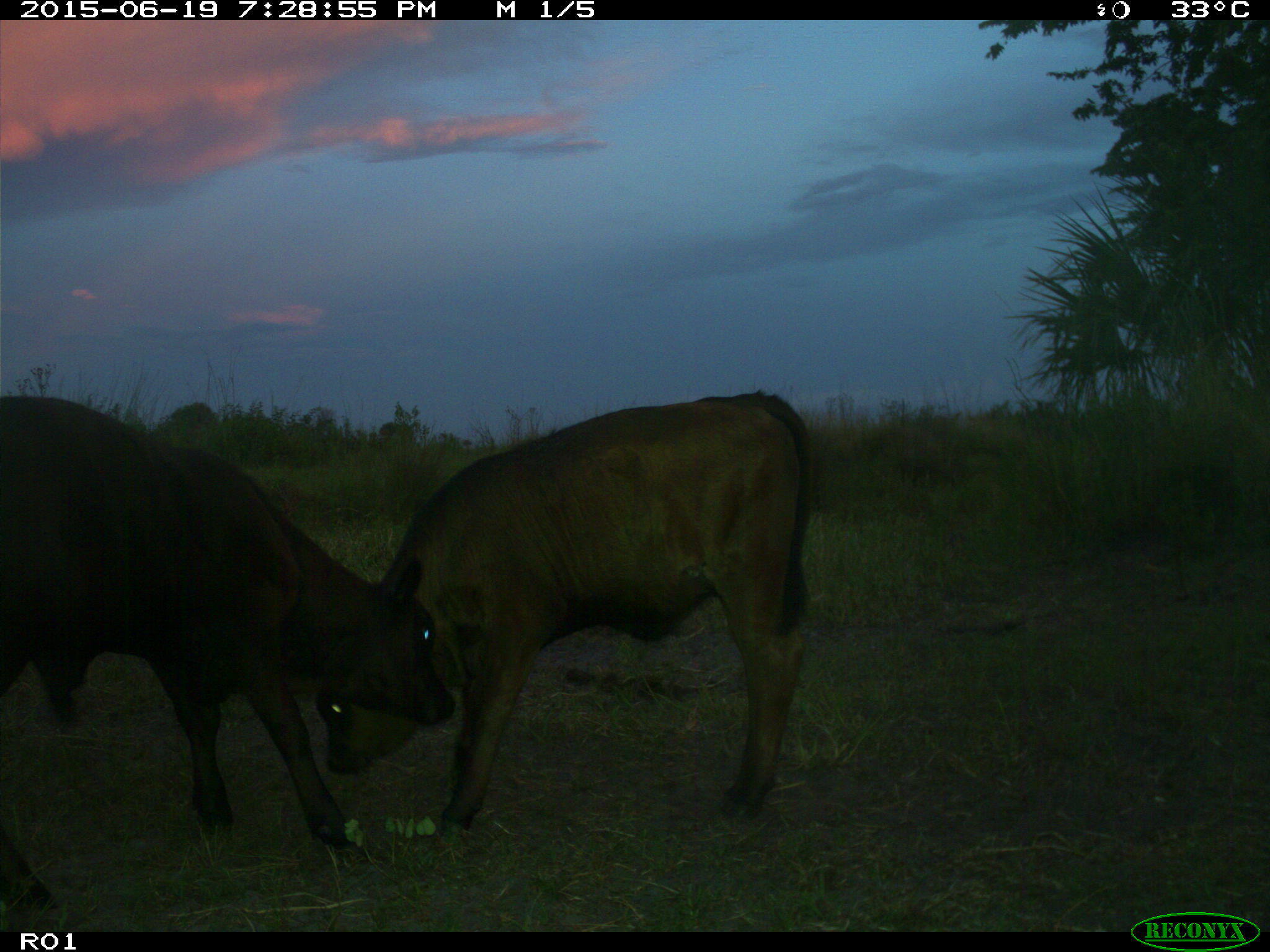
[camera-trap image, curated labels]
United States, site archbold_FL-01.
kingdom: Animalia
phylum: Chordata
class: Mammalia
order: Artiodactyla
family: Bovidae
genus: Bos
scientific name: Bos taurus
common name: domestic cow